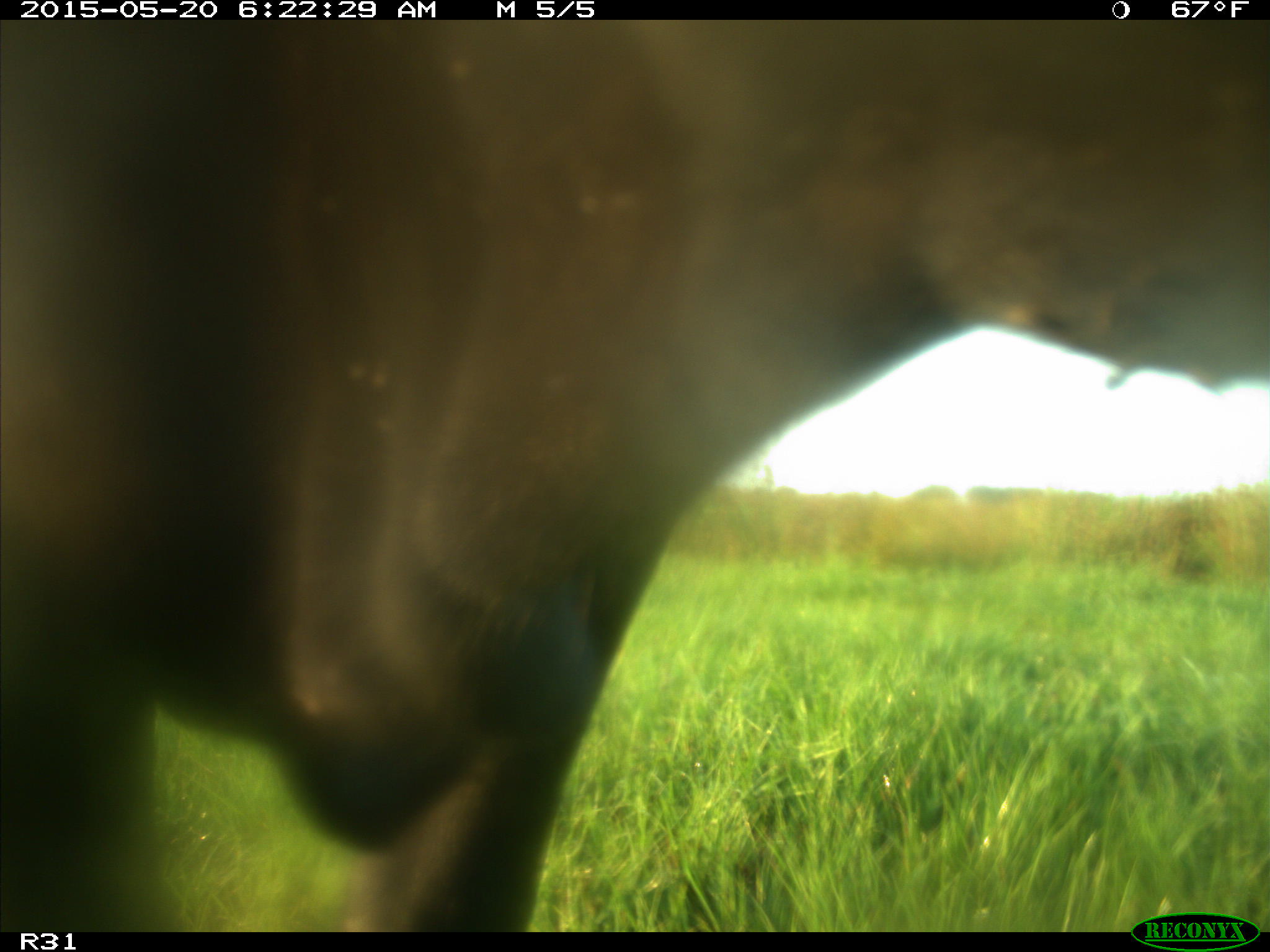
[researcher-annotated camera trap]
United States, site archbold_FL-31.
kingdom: Animalia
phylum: Chordata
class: Mammalia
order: Artiodactyla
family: Bovidae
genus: Bos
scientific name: Bos taurus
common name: domestic cow